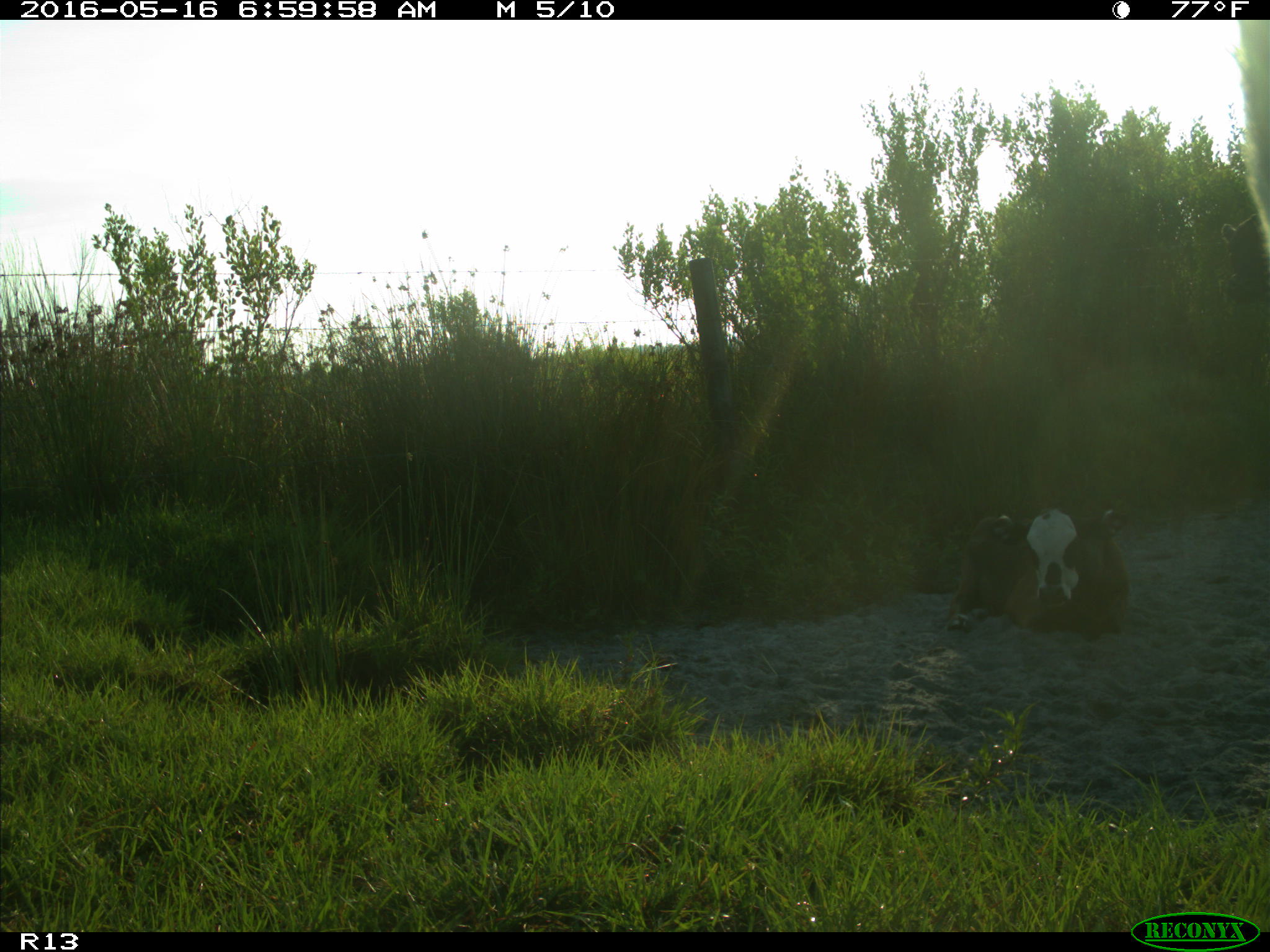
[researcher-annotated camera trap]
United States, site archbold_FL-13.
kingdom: Animalia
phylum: Chordata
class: Mammalia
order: Artiodactyla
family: Bovidae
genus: Bos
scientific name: Bos taurus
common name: domestic cow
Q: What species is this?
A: Bos taurus (domestic cow).